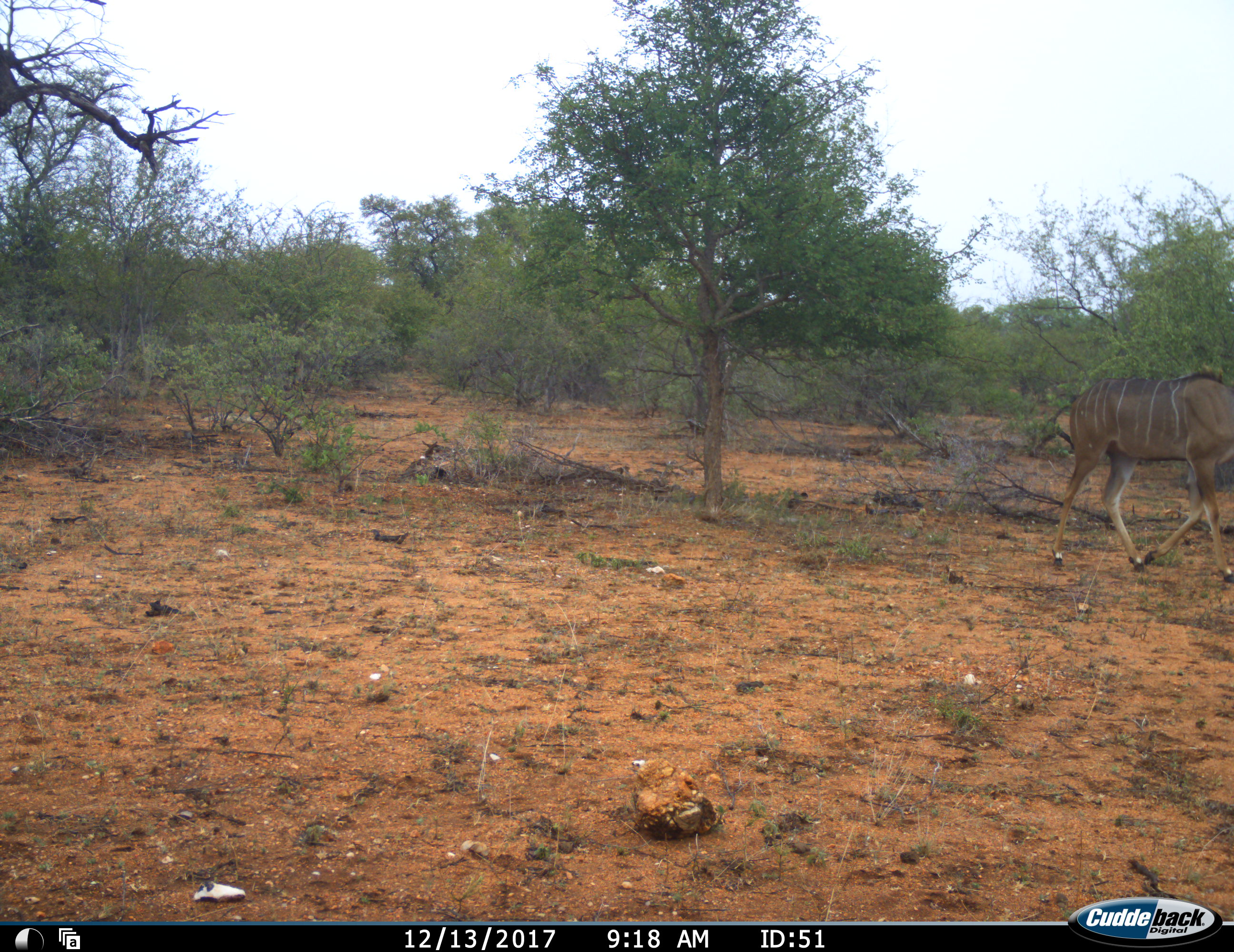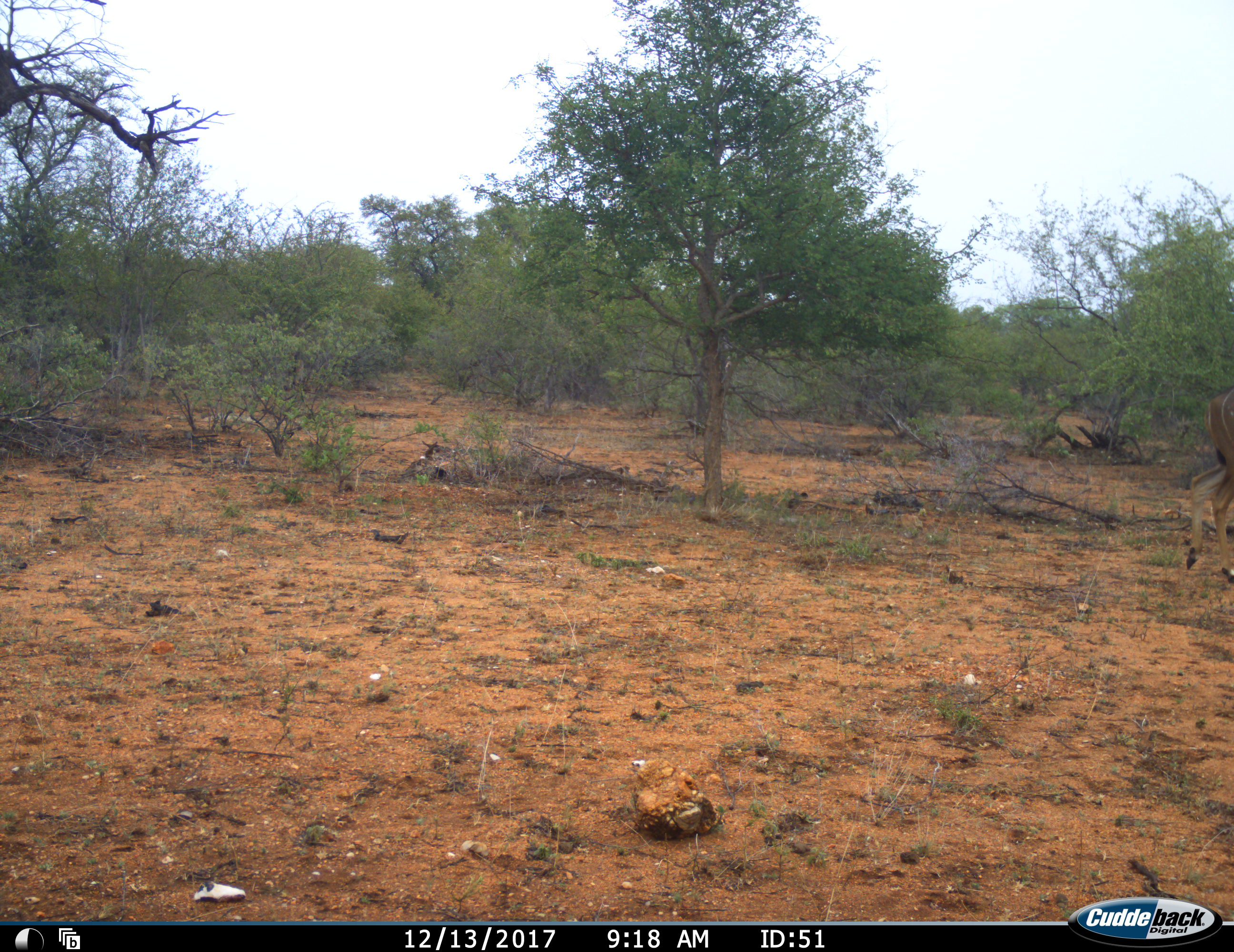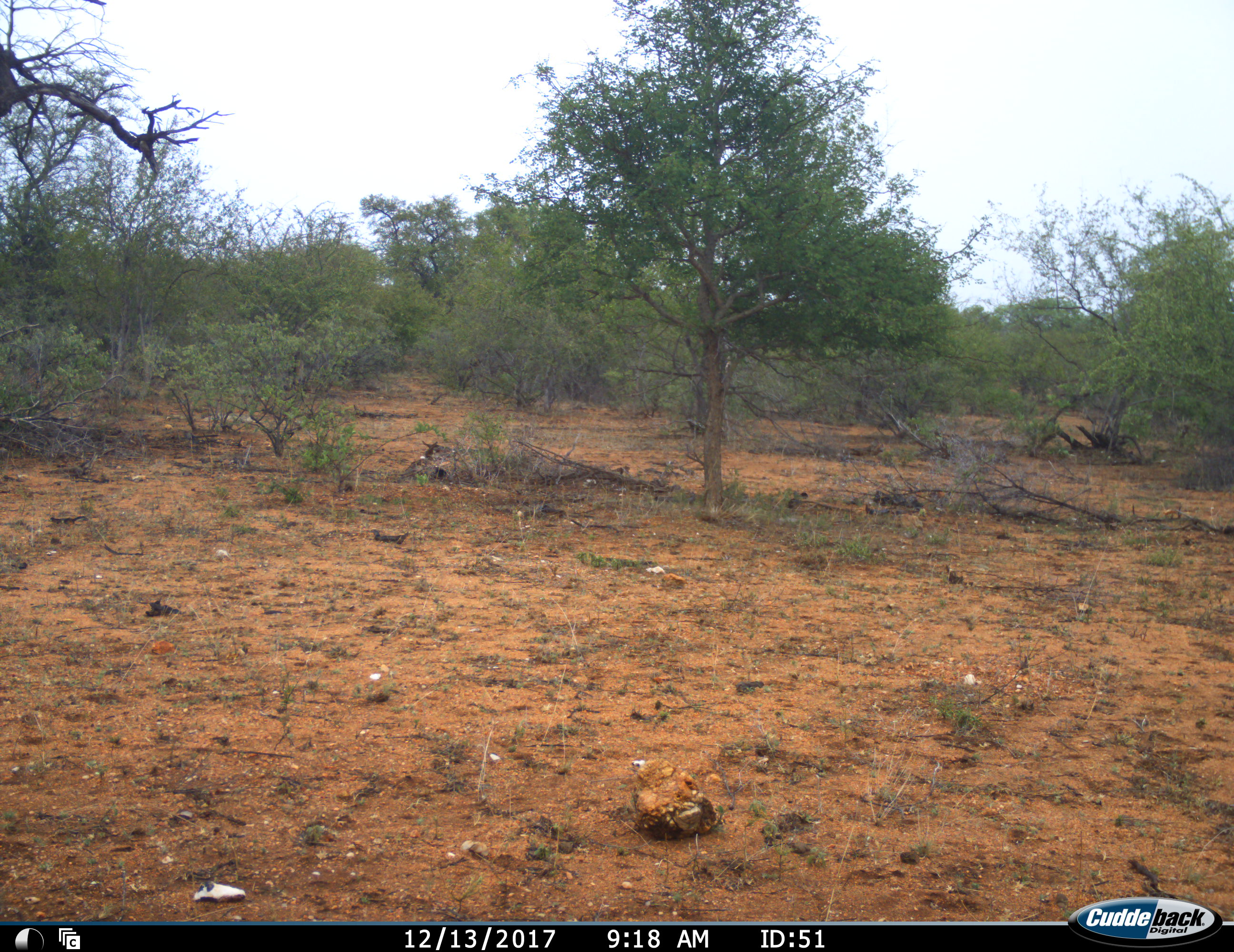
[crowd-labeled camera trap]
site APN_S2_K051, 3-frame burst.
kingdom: Animalia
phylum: Chordata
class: Mammalia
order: Artiodactyla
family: Bovidae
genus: Tragelaphus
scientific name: Tragelaphus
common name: kudu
Kudu (Tragelaphus), count 1. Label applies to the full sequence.